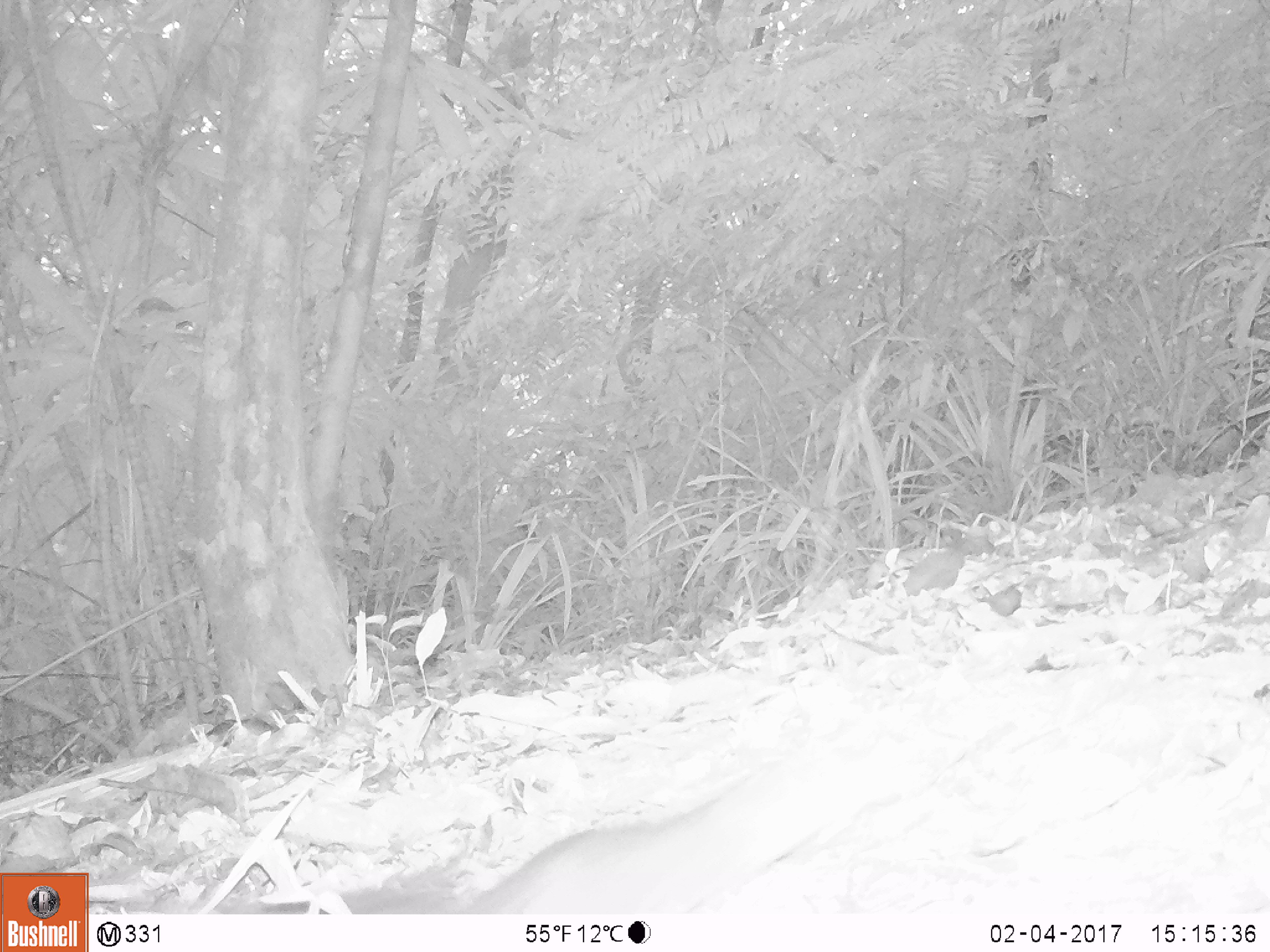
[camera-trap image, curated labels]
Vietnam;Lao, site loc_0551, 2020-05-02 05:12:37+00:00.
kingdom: Animalia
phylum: Chordata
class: Mammalia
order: Carnivora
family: Mustelidae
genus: Melogale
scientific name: Melogale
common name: ferret badger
Ferret badger (Melogale). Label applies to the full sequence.